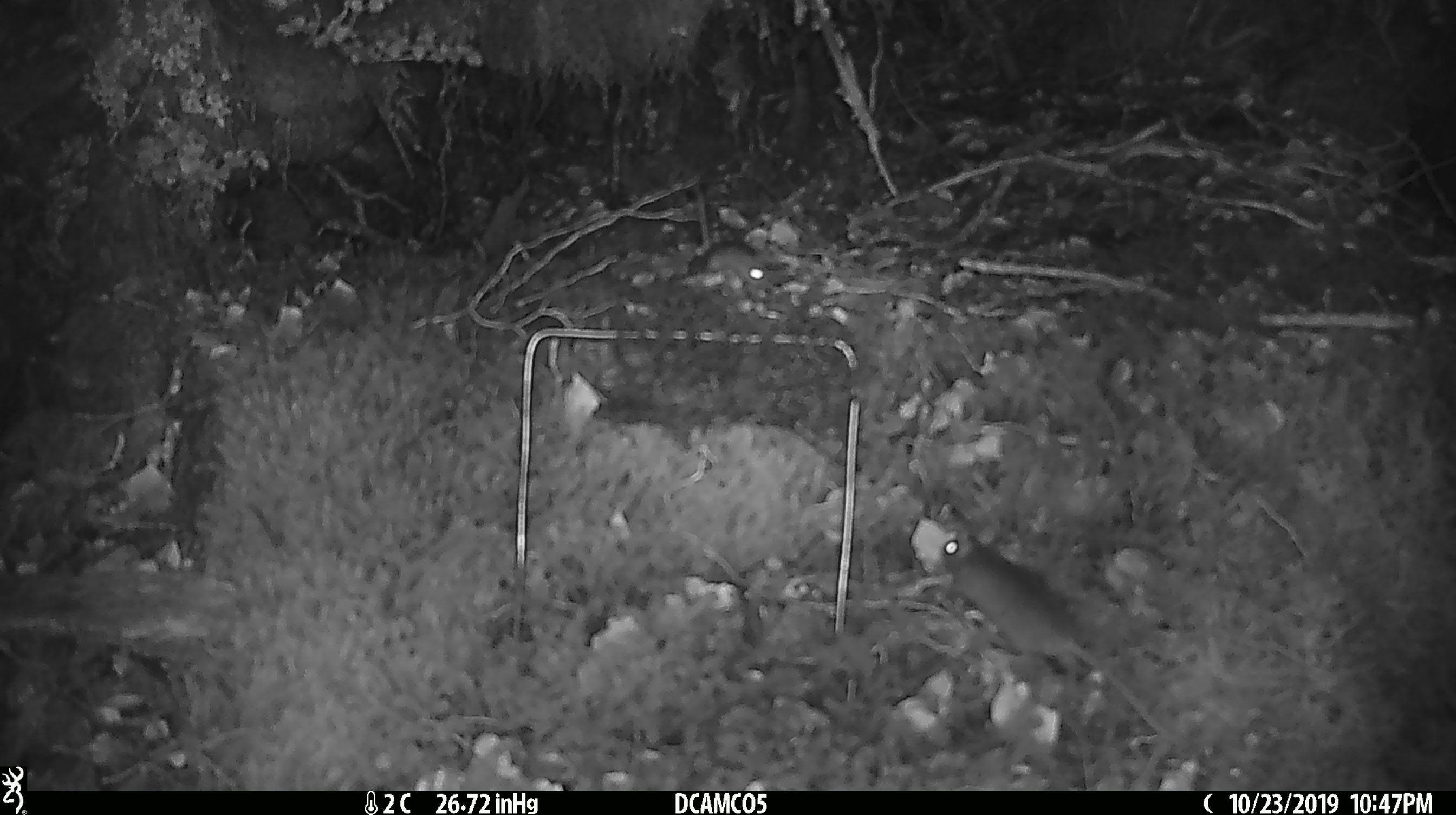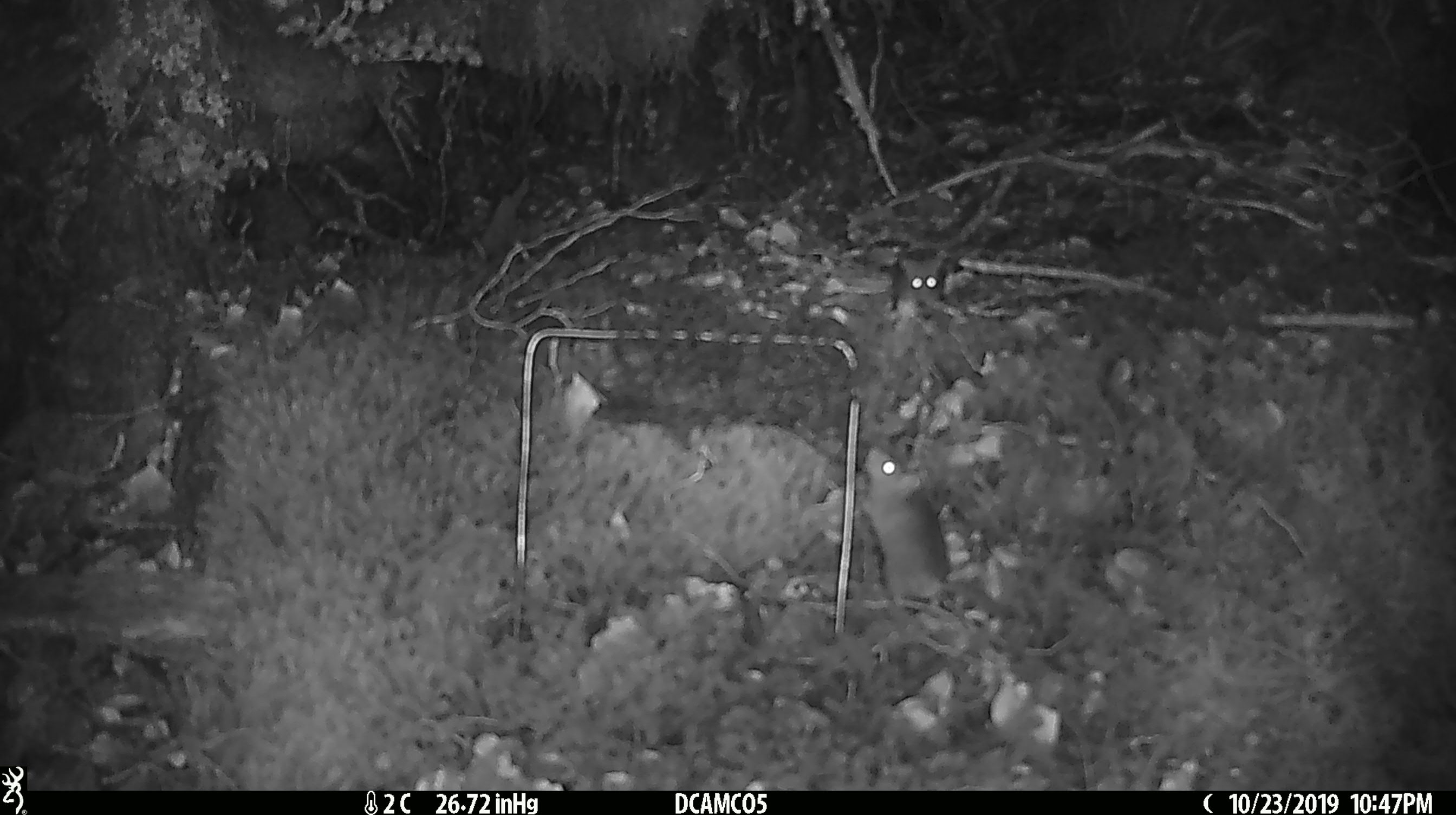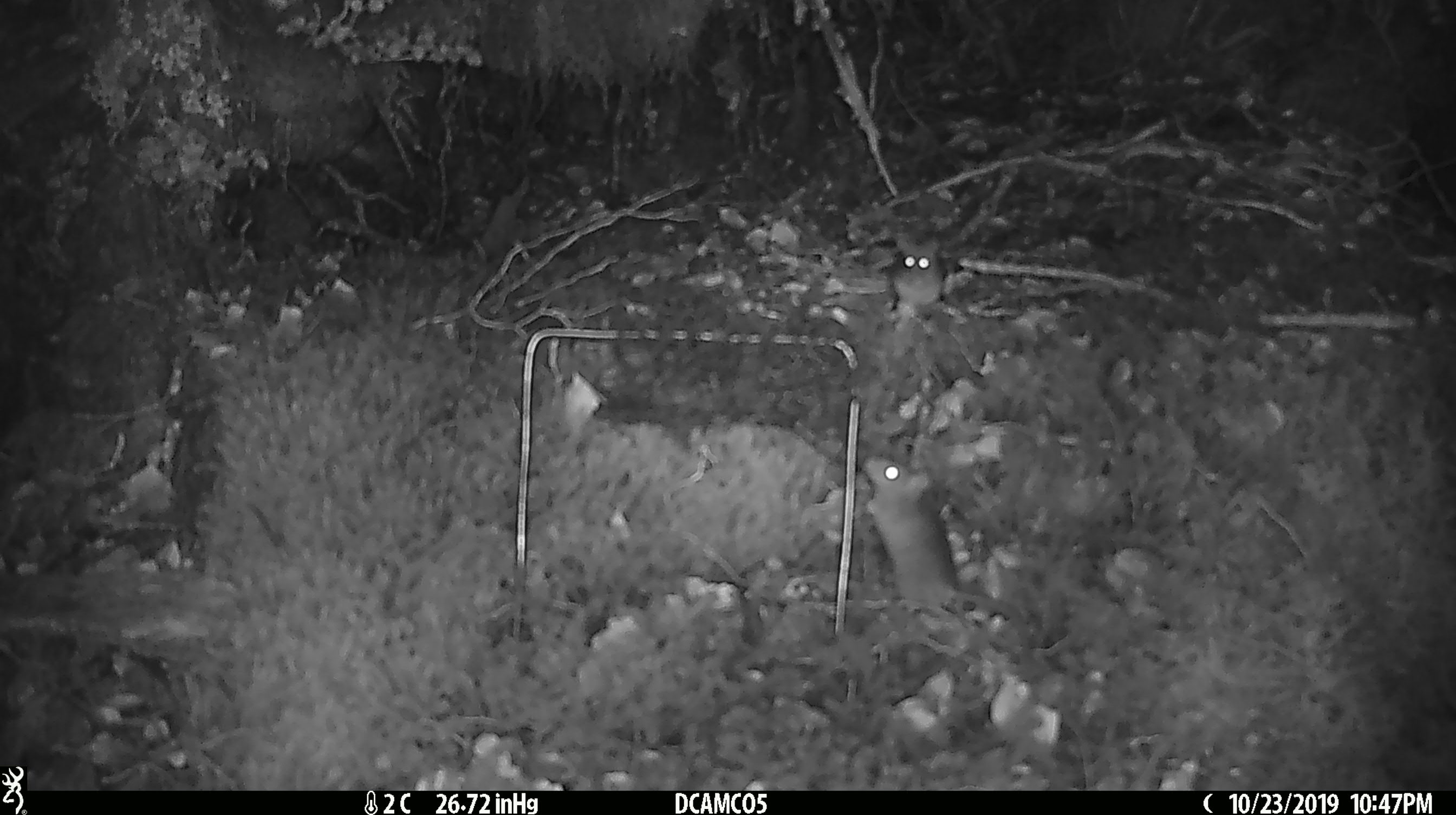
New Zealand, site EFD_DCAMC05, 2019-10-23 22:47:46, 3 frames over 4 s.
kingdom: Animalia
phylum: Chordata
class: Mammalia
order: Rodentia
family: Muridae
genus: Mus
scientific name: Mus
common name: mouse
Mouse (Mus).